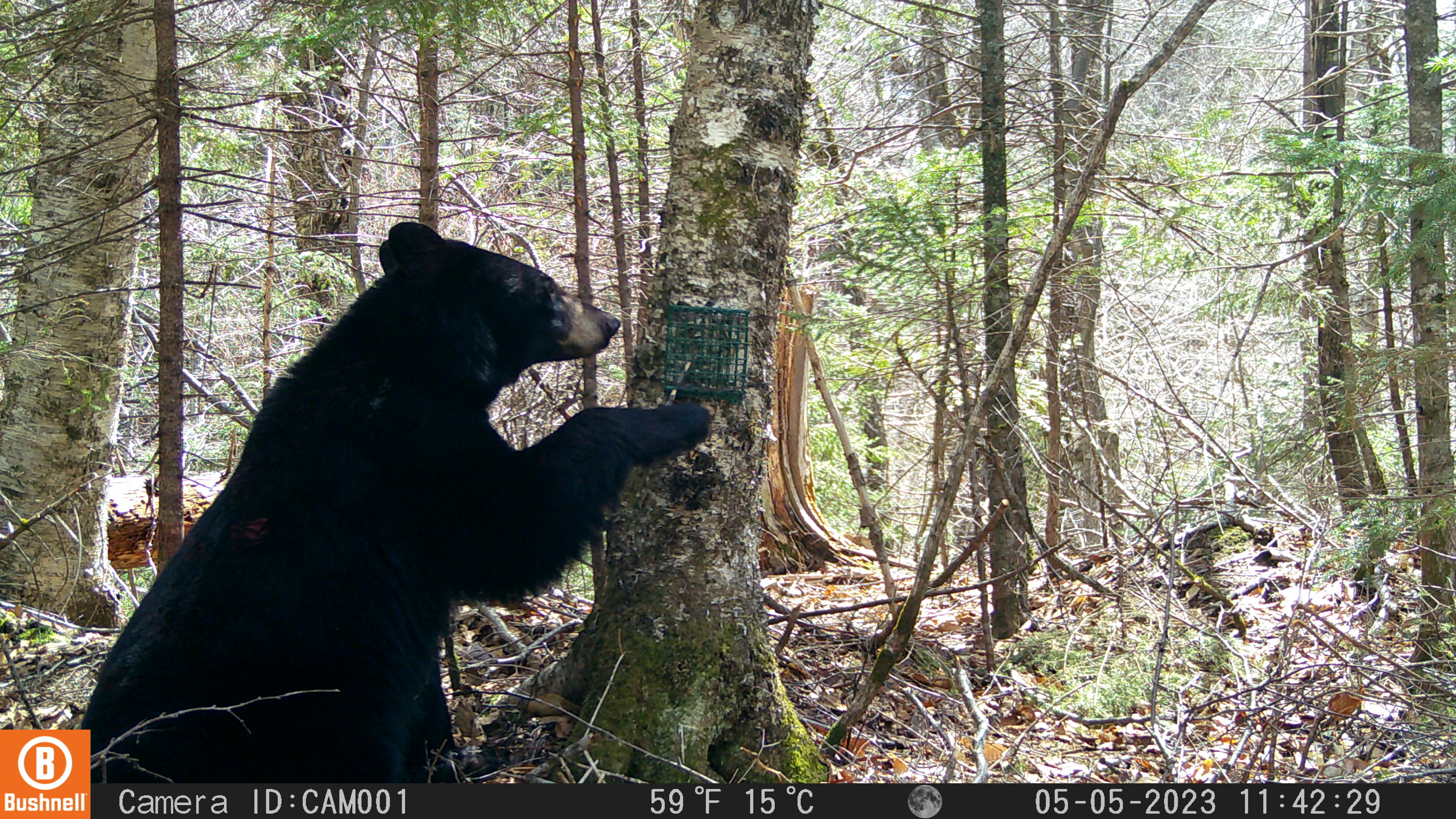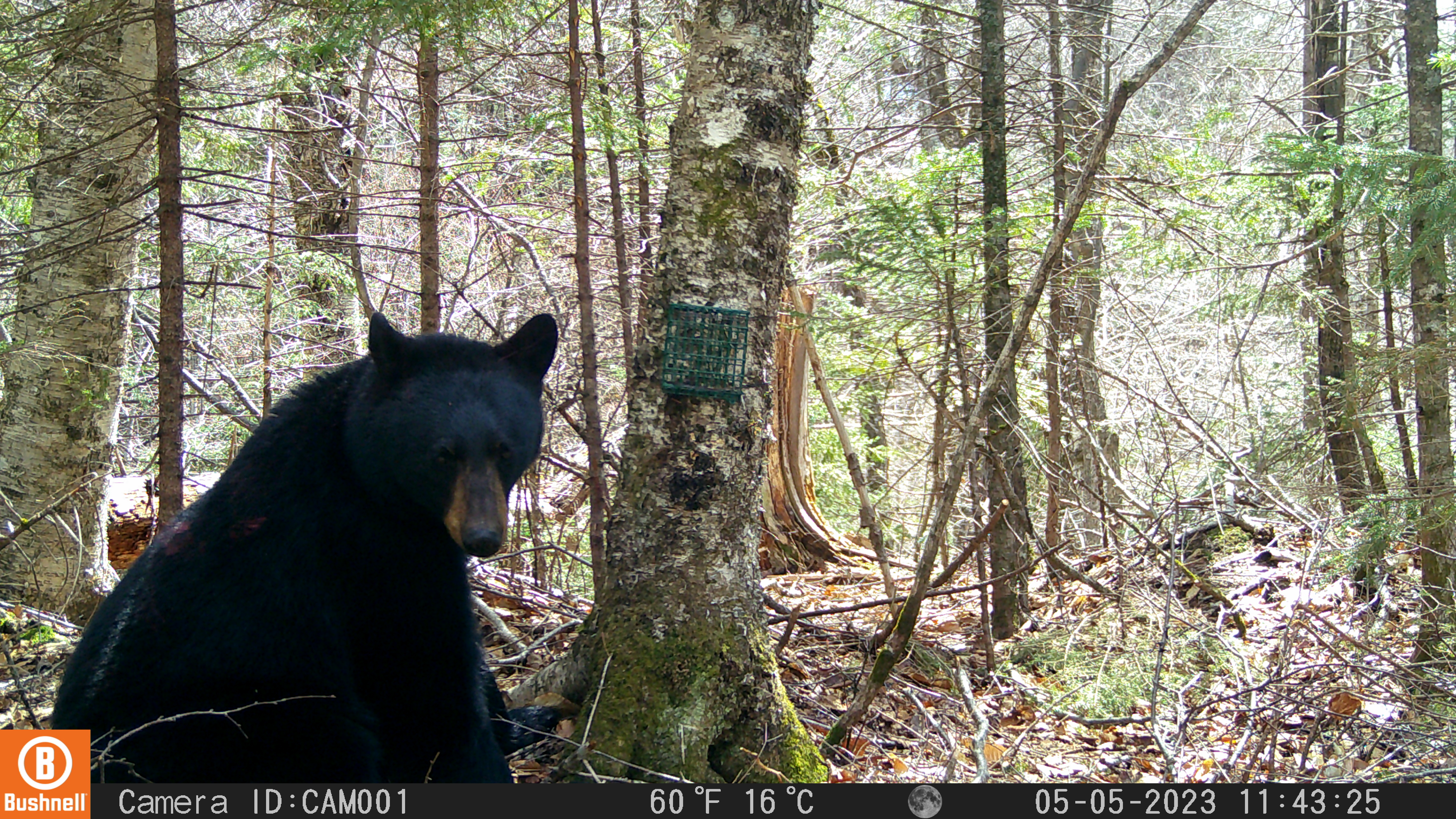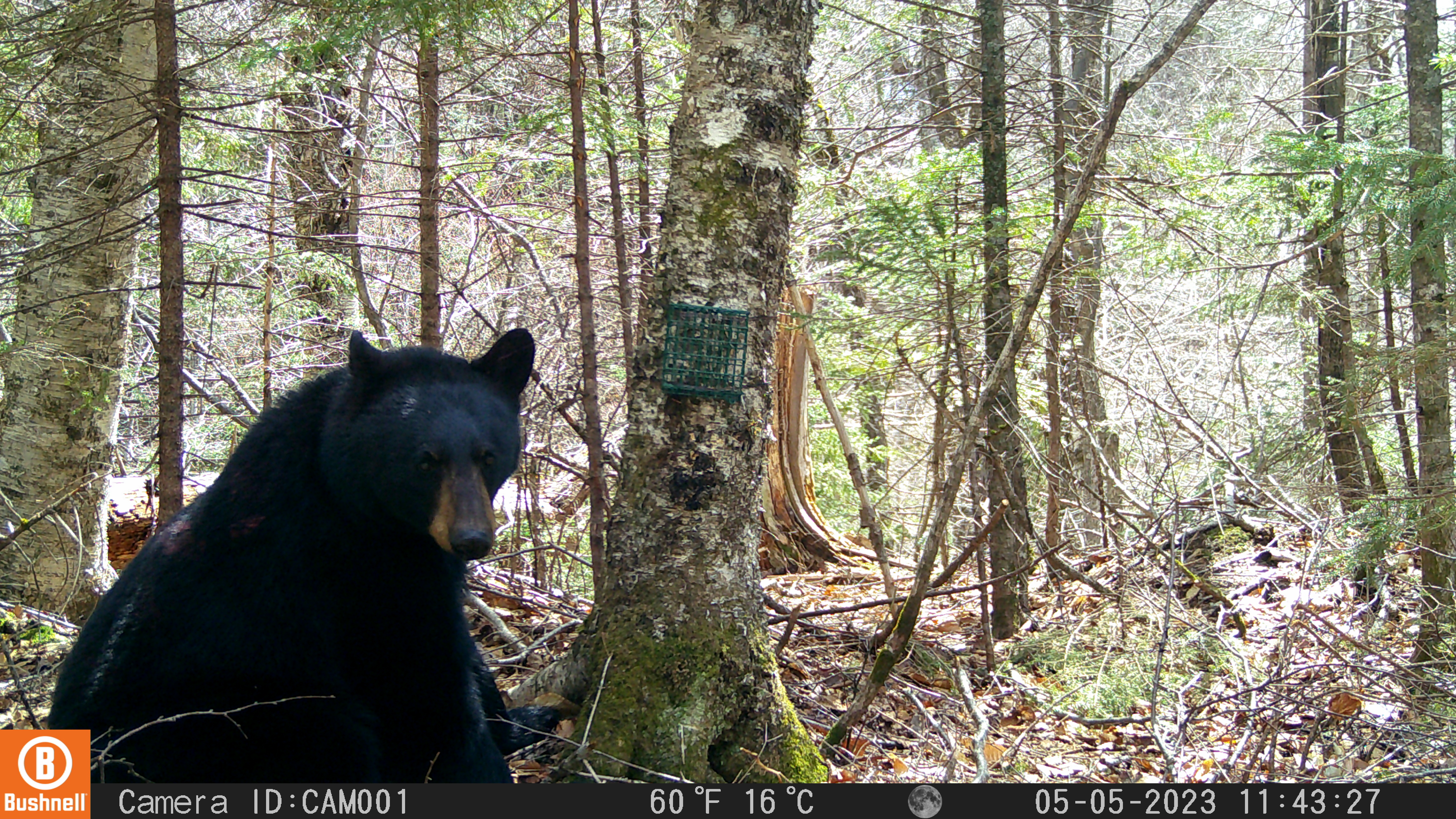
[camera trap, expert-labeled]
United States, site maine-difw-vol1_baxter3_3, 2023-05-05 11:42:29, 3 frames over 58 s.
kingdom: Animalia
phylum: Chordata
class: Mammalia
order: Carnivora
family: Ursidae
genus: Ursus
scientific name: Ursus americanus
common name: black bear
Black bear (Ursus americanus).